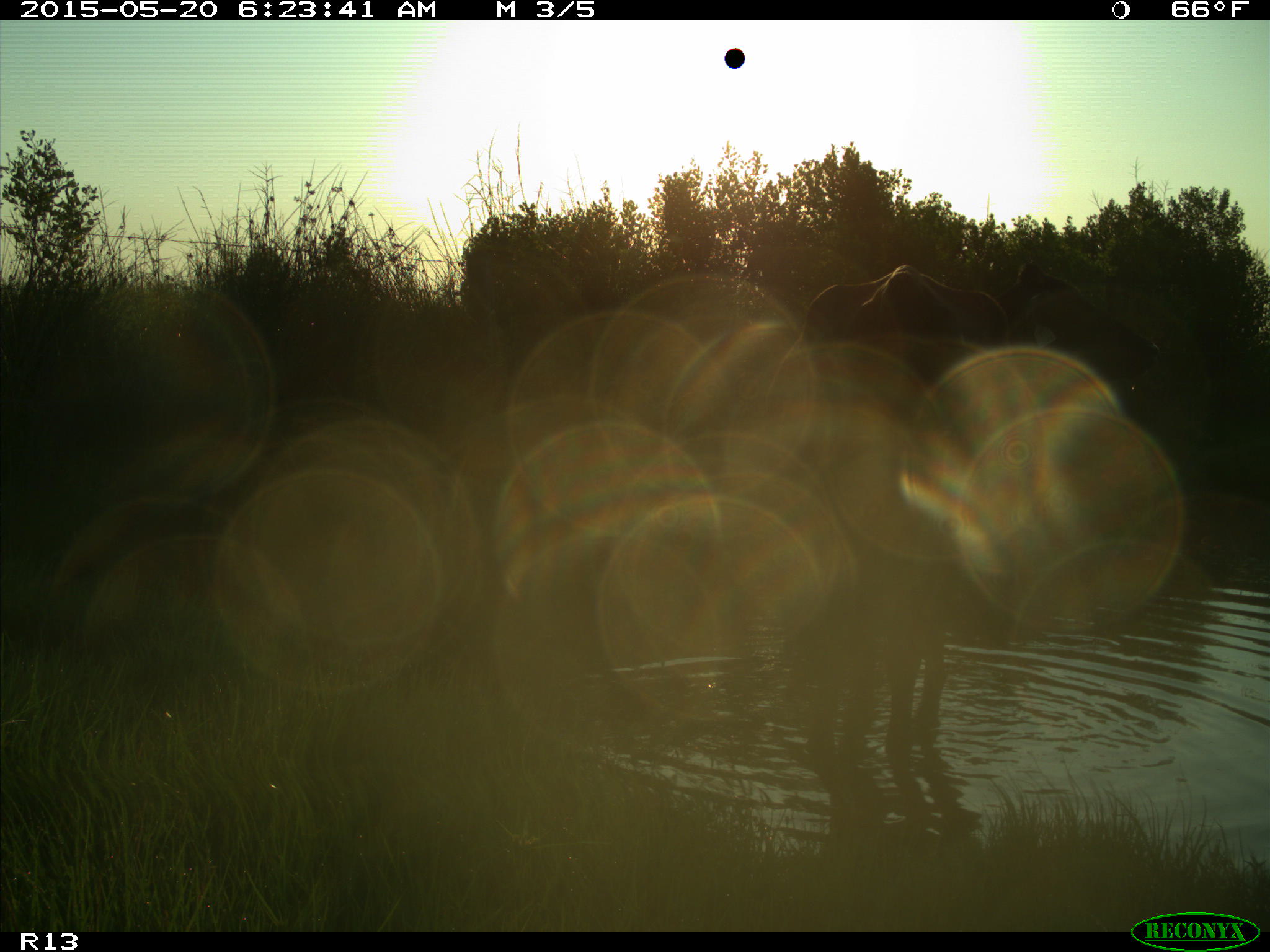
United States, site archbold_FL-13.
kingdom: Animalia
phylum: Chordata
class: Mammalia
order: Artiodactyla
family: Bovidae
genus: Bos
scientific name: Bos taurus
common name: domestic cow